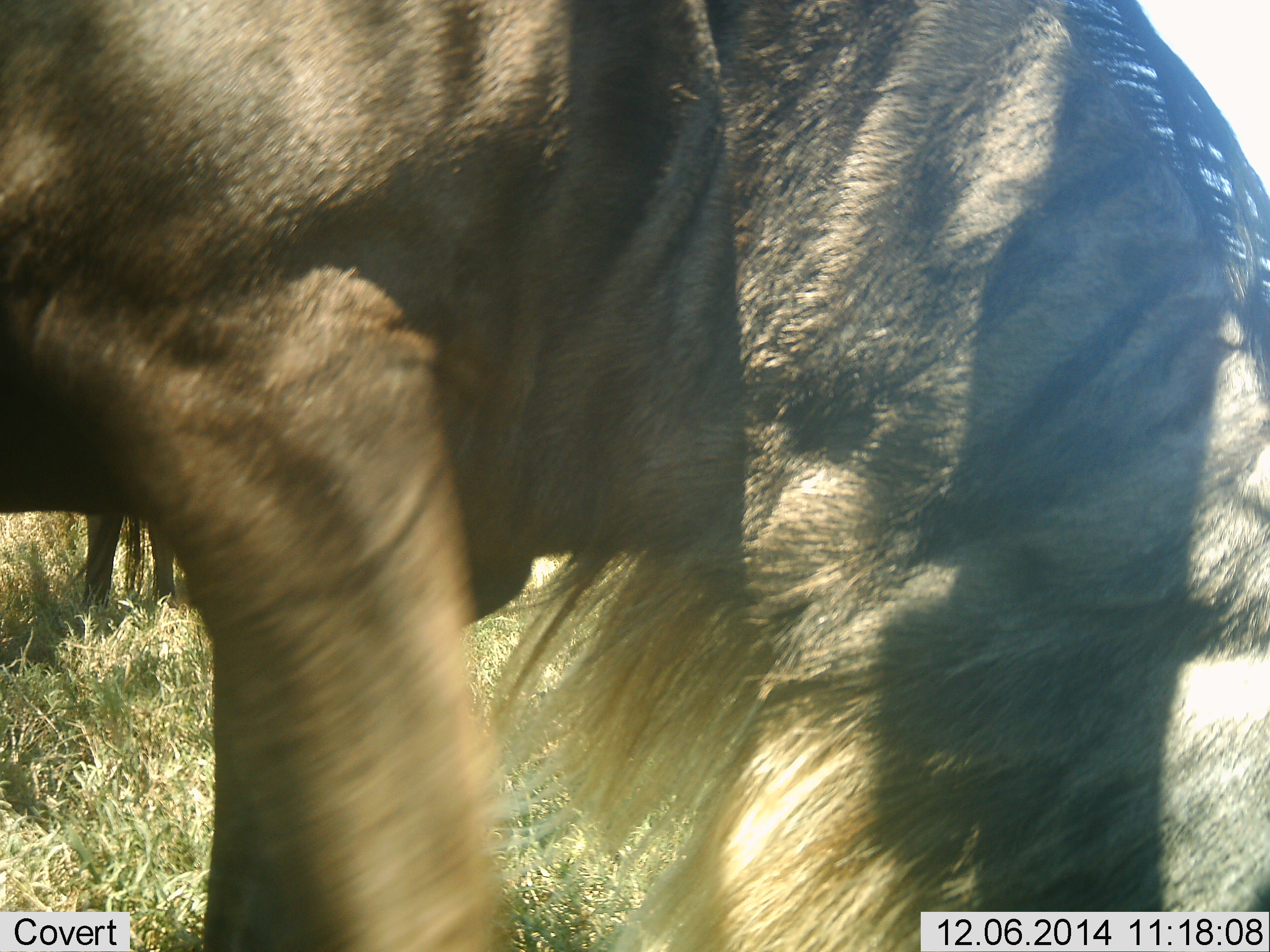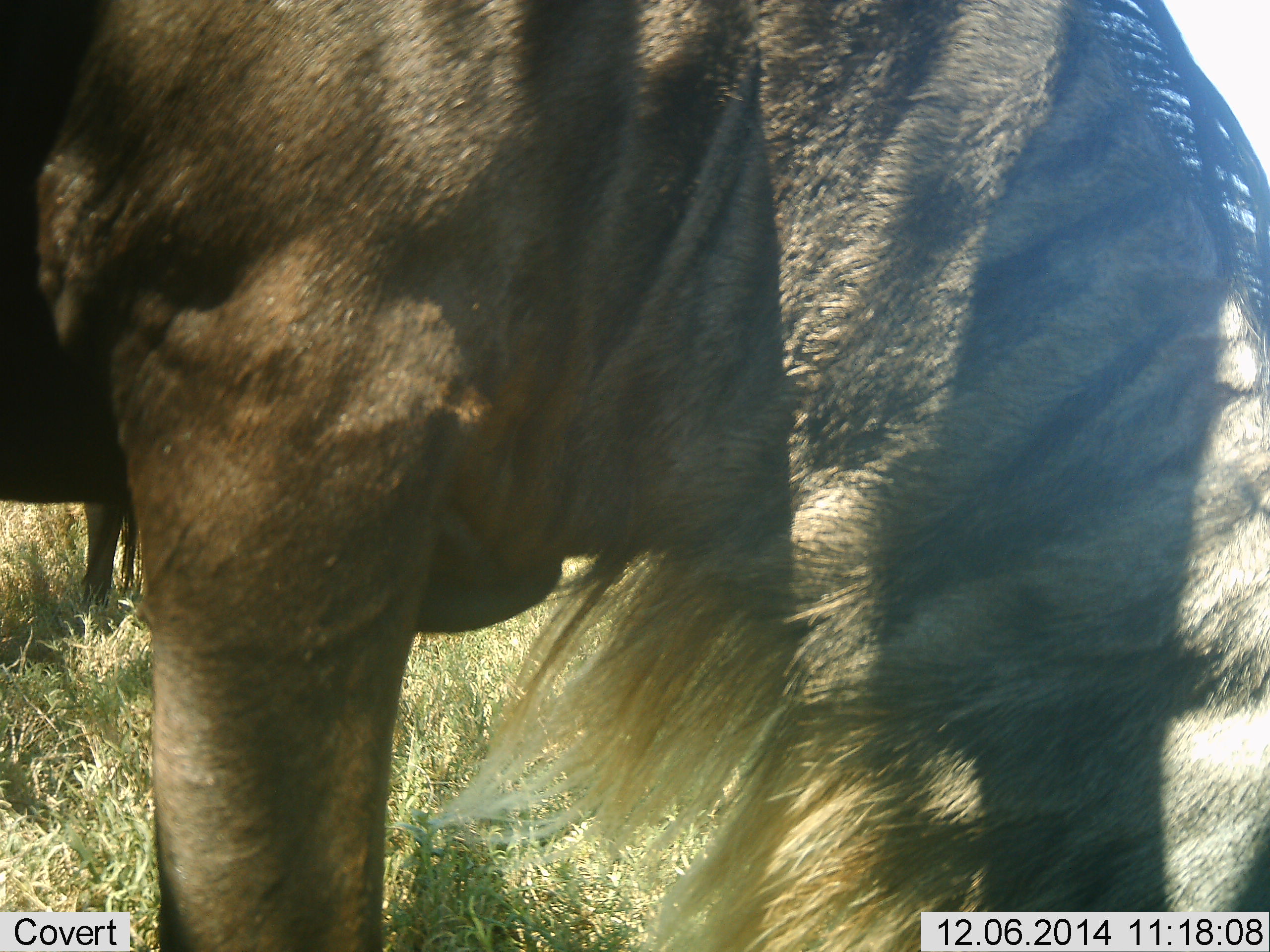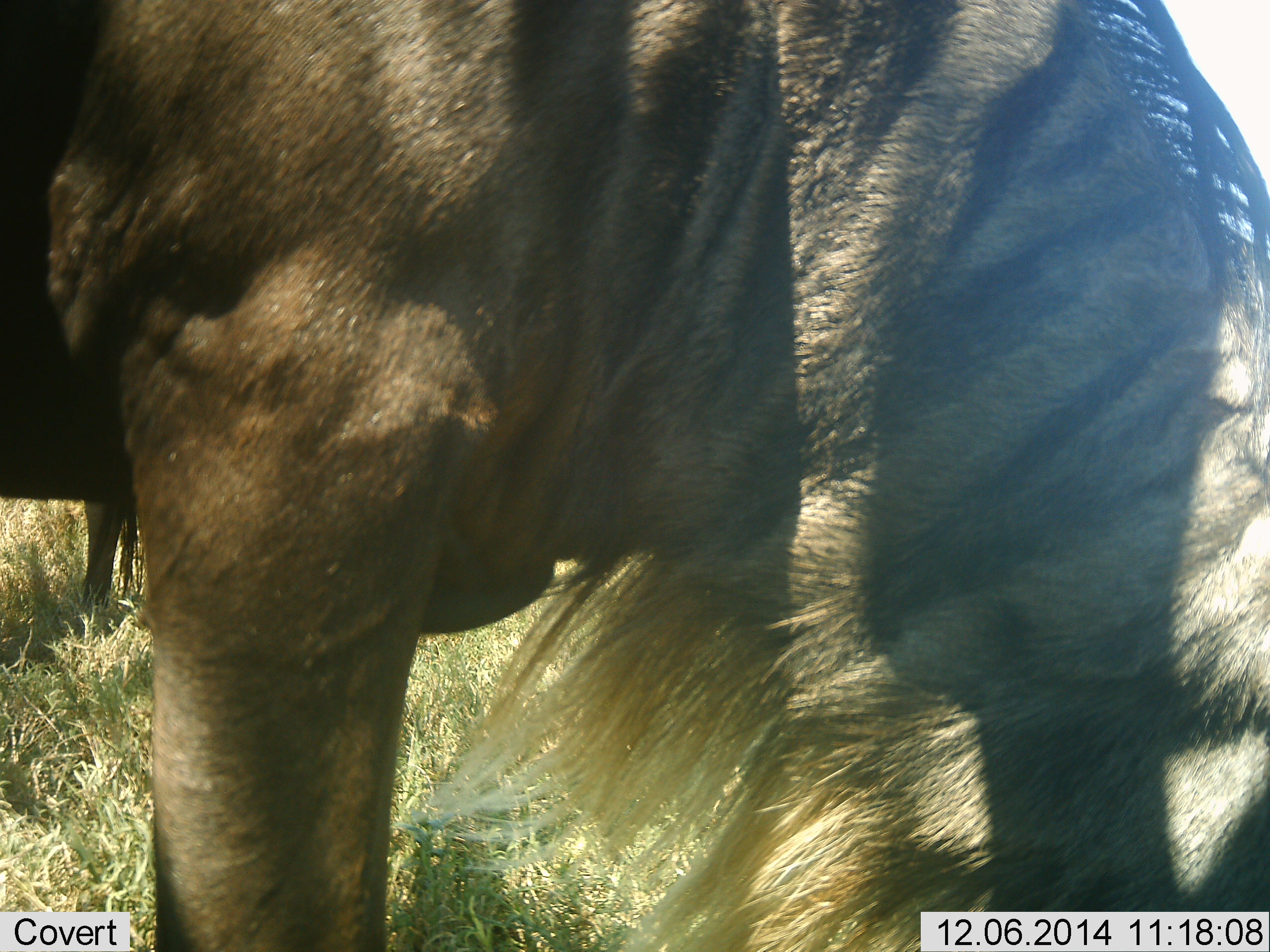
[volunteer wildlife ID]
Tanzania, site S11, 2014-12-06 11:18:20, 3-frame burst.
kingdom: Animalia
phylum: Chordata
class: Mammalia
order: Artiodactyla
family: Bovidae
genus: Connochaetes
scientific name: Connochaetes taurinus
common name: blue wildebeest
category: wildebeest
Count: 2.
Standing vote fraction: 40%.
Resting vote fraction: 0%.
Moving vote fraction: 10%.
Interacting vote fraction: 10%.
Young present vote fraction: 0%.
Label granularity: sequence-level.